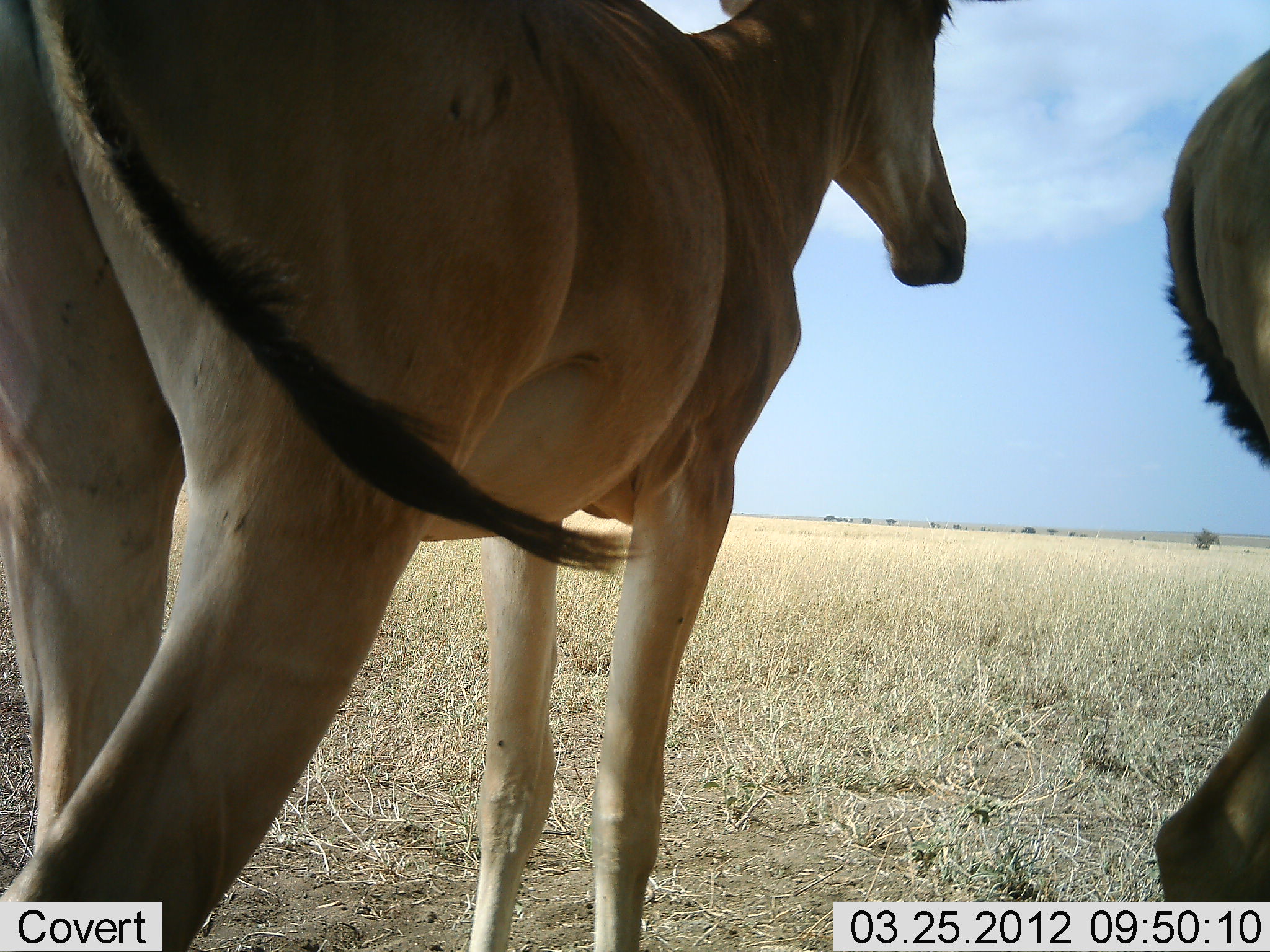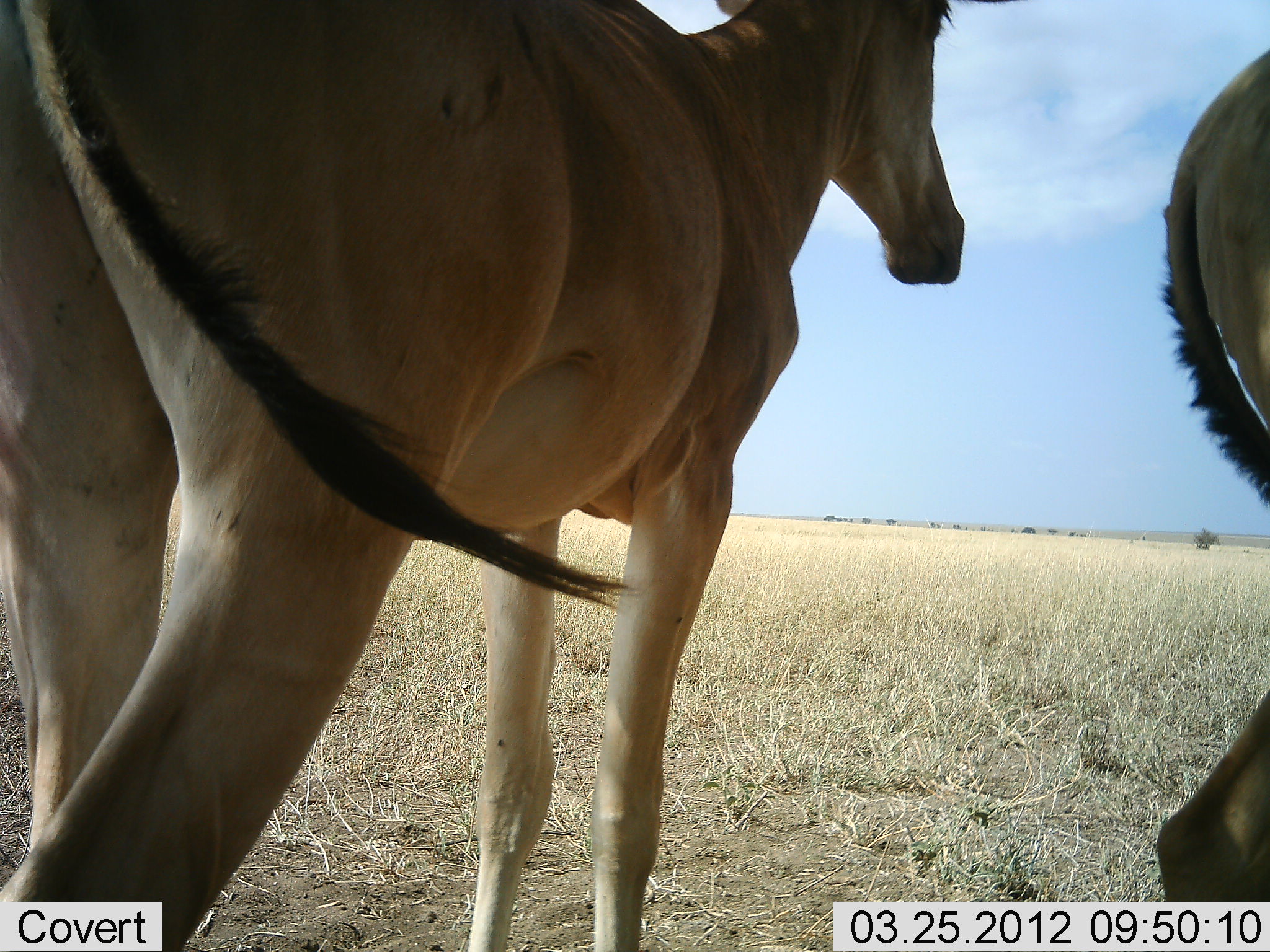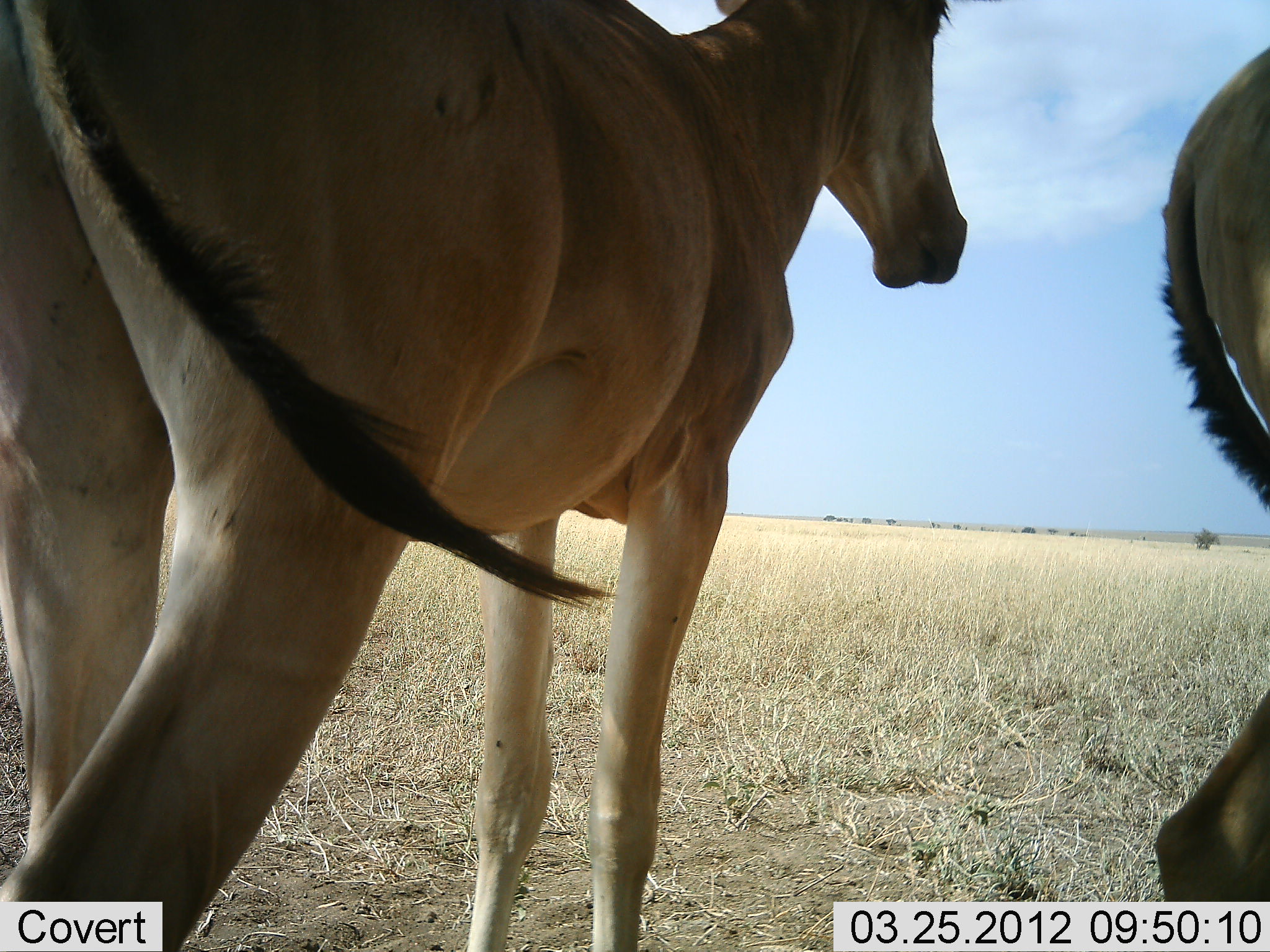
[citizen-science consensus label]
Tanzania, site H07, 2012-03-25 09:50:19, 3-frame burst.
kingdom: Animalia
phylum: Chordata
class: Mammalia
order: Artiodactyla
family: Bovidae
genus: Alcelaphus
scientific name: Alcelaphus buselaphus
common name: hartebeest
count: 2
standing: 100%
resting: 0%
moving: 0%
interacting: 0%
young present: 0%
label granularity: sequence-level